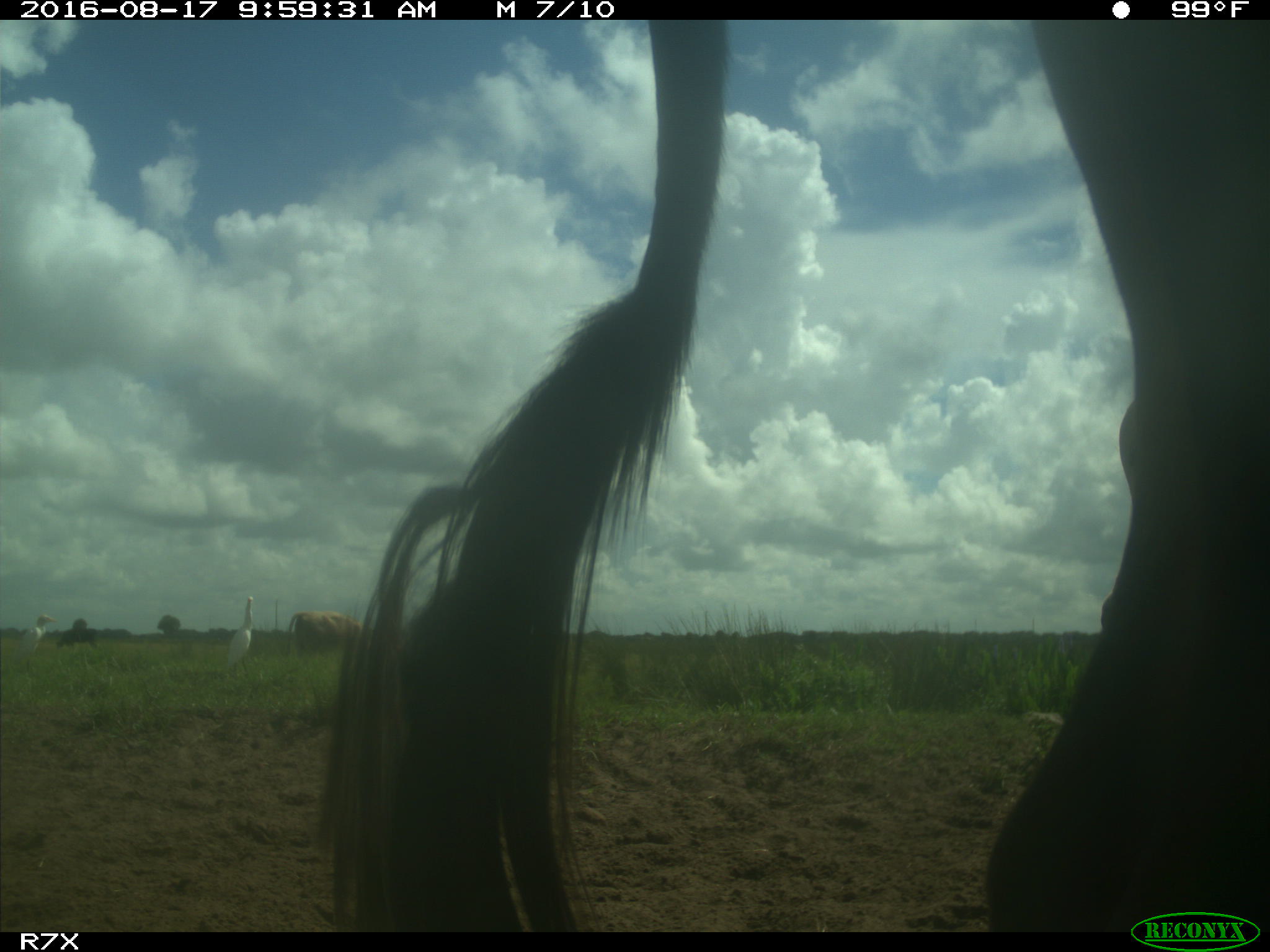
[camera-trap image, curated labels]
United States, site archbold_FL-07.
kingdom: Animalia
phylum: Chordata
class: Mammalia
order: Artiodactyla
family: Bovidae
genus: Bos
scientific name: Bos taurus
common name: domestic cow